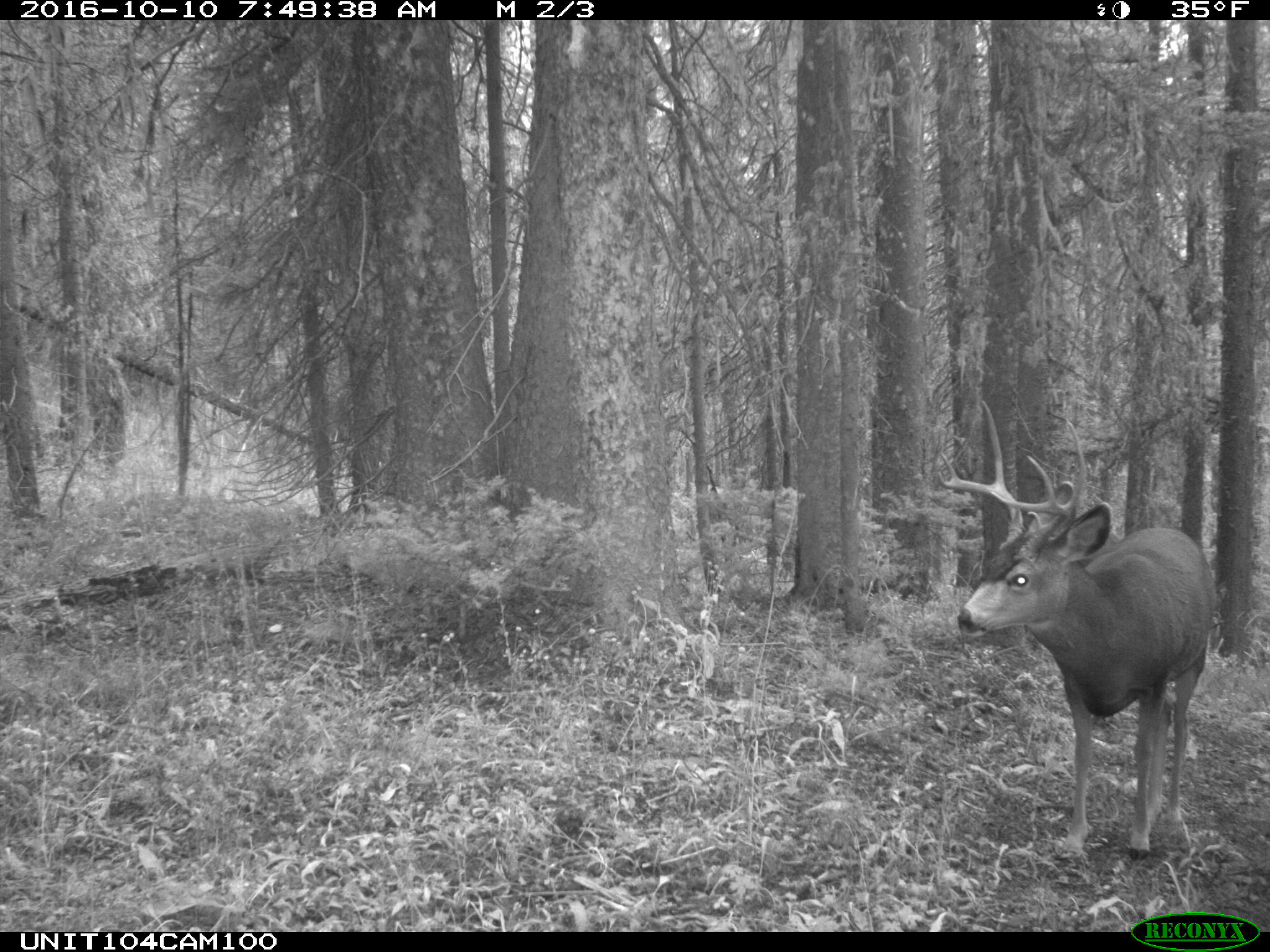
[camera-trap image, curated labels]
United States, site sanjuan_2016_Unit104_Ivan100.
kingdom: Animalia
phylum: Chordata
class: Mammalia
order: Artiodactyla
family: Cervidae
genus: Odocoileus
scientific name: Odocoileus hemionus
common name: mule deer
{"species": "Odocoileus hemionus (mule deer)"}